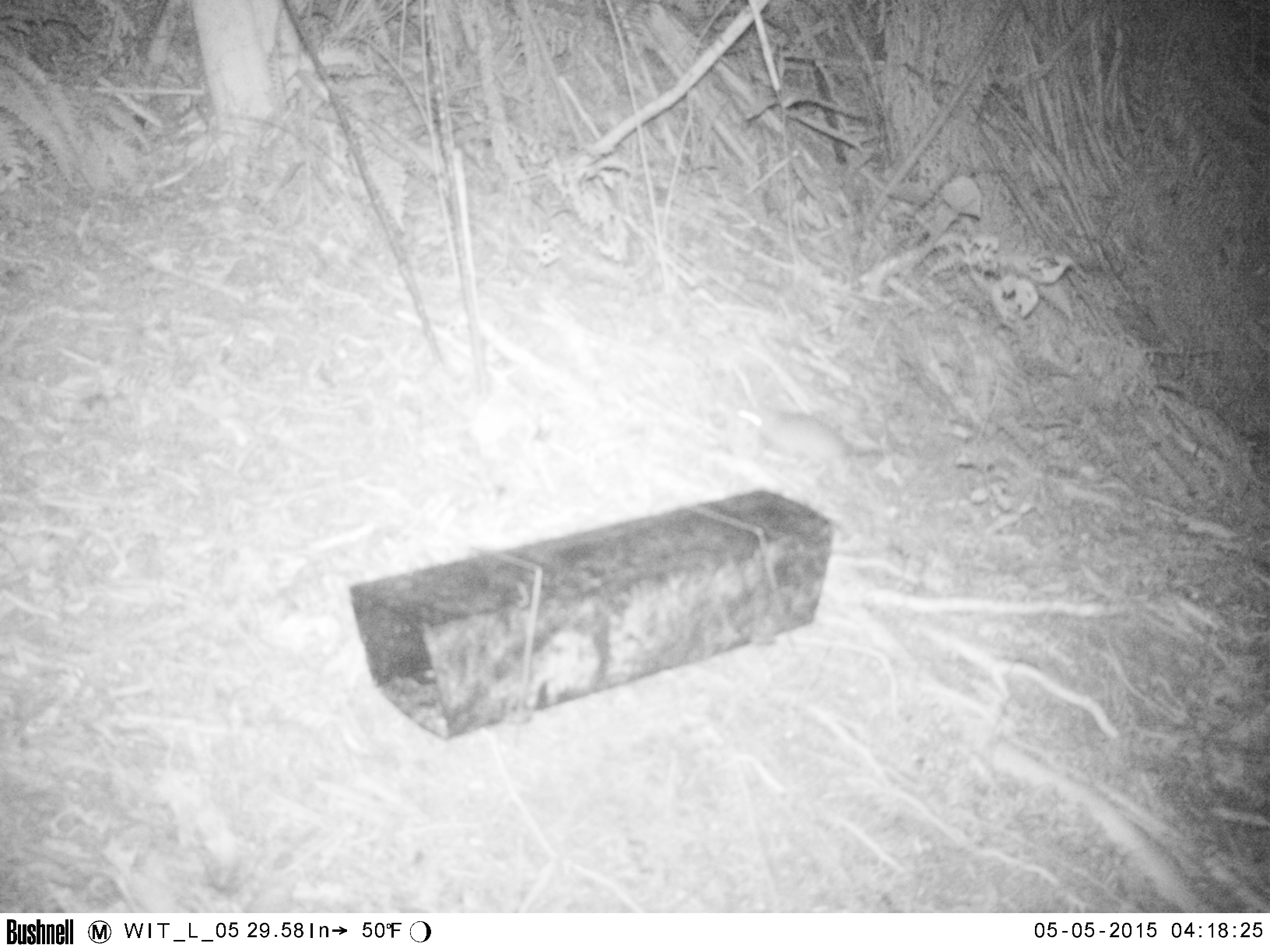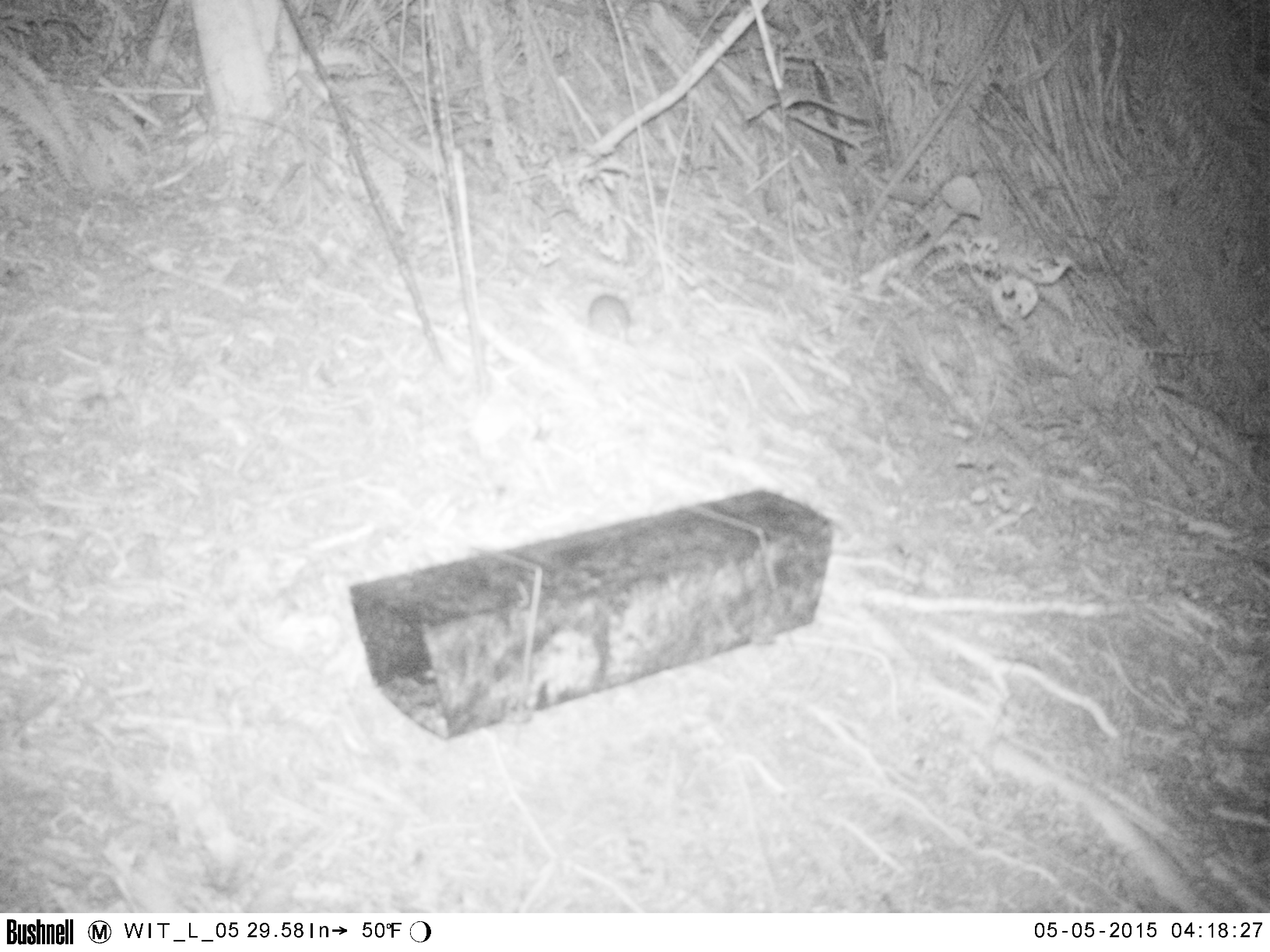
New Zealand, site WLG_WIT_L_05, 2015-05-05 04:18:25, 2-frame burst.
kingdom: Animalia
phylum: Chordata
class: Mammalia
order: Rodentia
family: Muridae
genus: Rattus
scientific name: Rattus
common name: rat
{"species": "rat (Rattus)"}